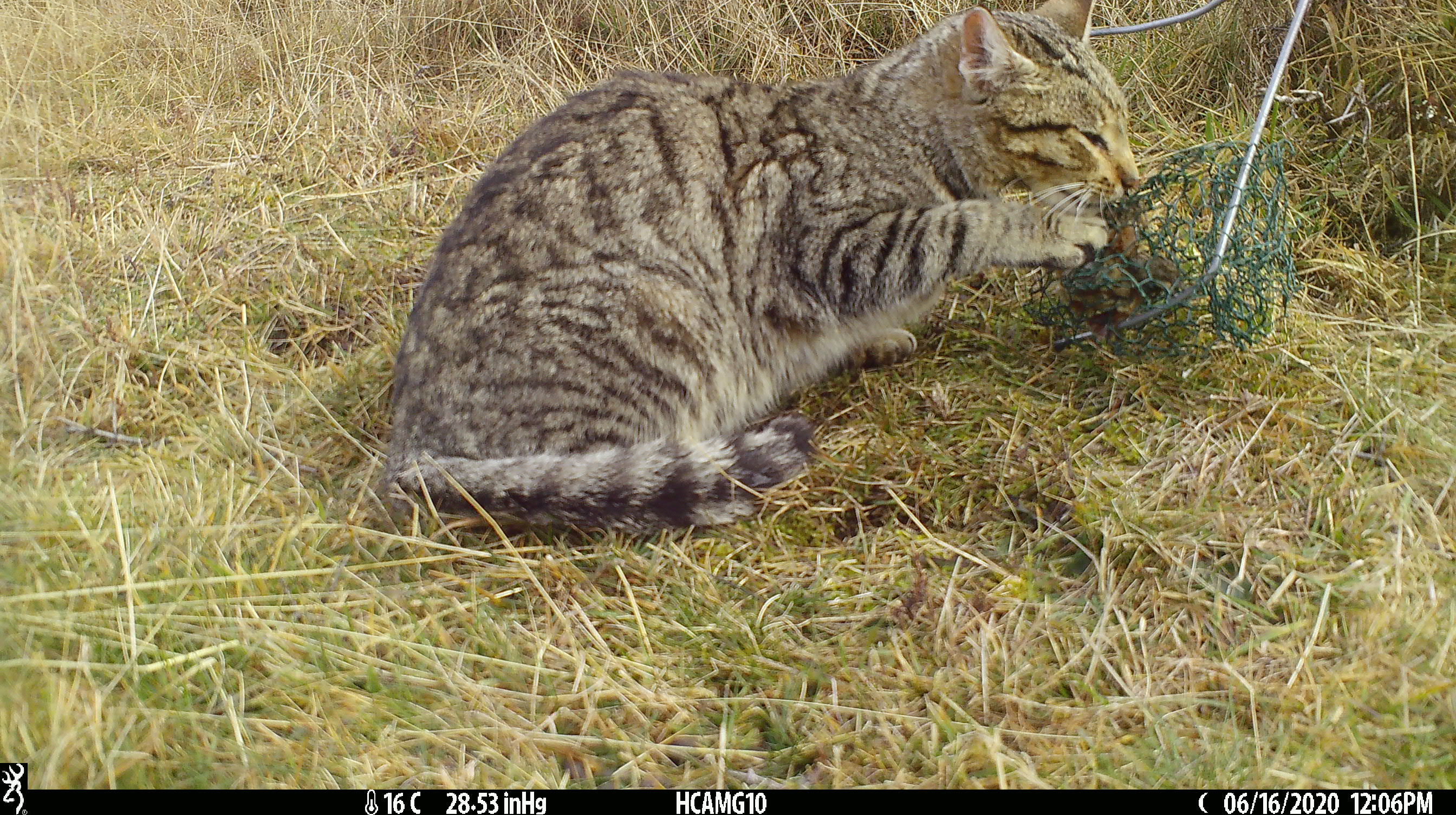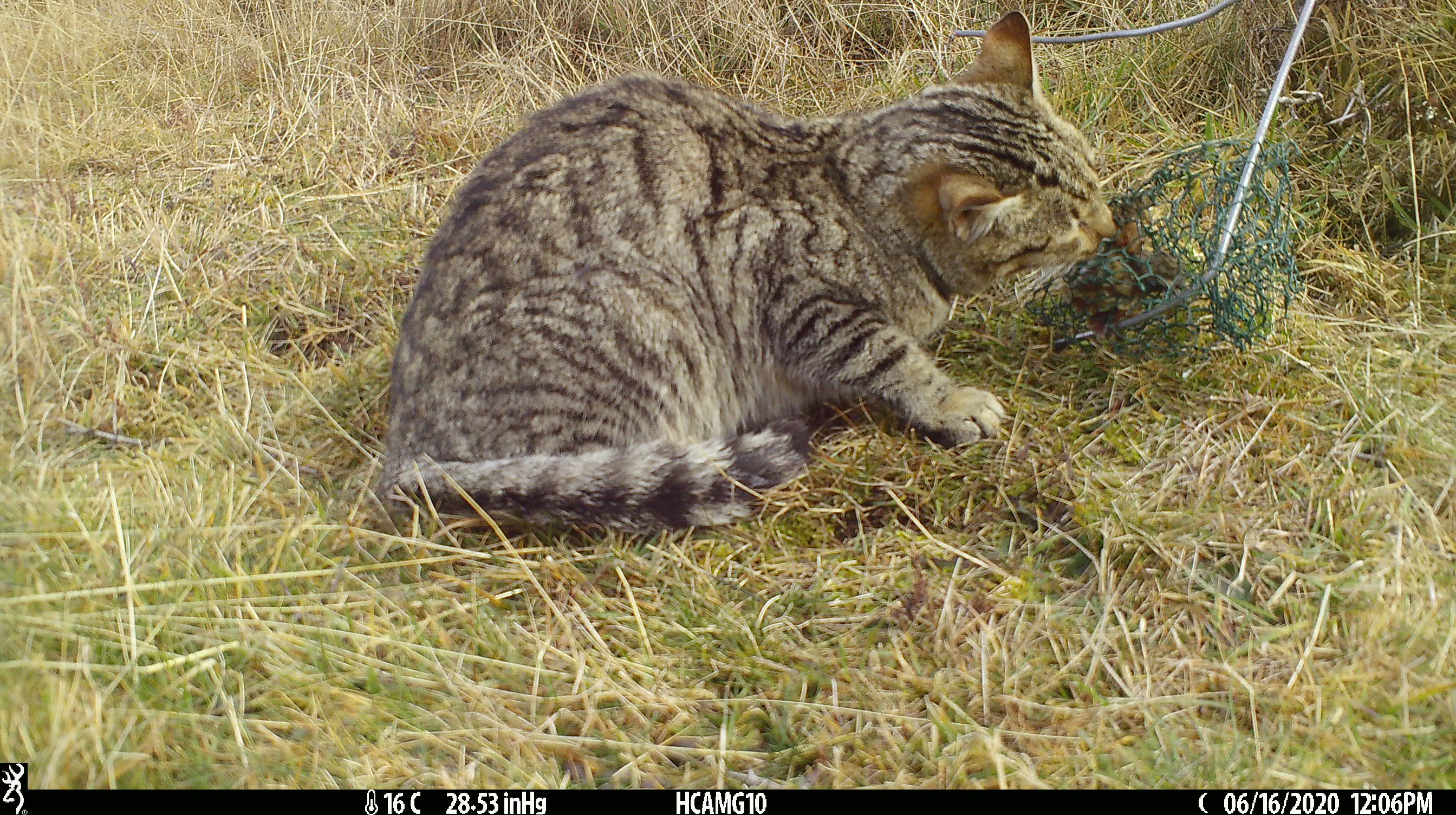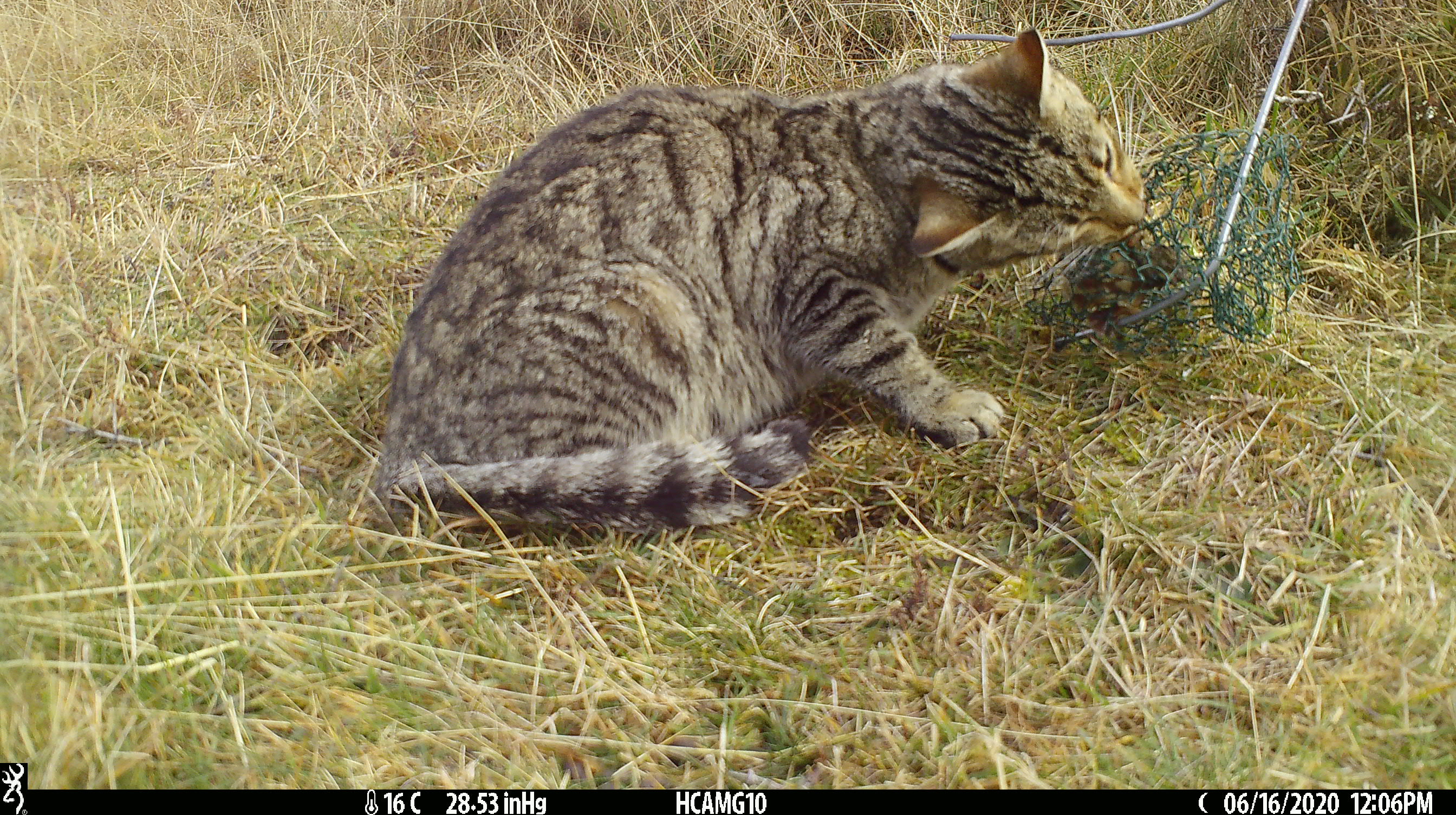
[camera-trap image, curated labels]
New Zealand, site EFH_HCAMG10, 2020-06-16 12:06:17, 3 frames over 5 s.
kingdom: Animalia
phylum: Chordata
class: Mammalia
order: Carnivora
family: Felidae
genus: Felis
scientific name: Felis catus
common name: domestic cat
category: cat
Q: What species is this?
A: Cat (domestic cat) (Felis catus).